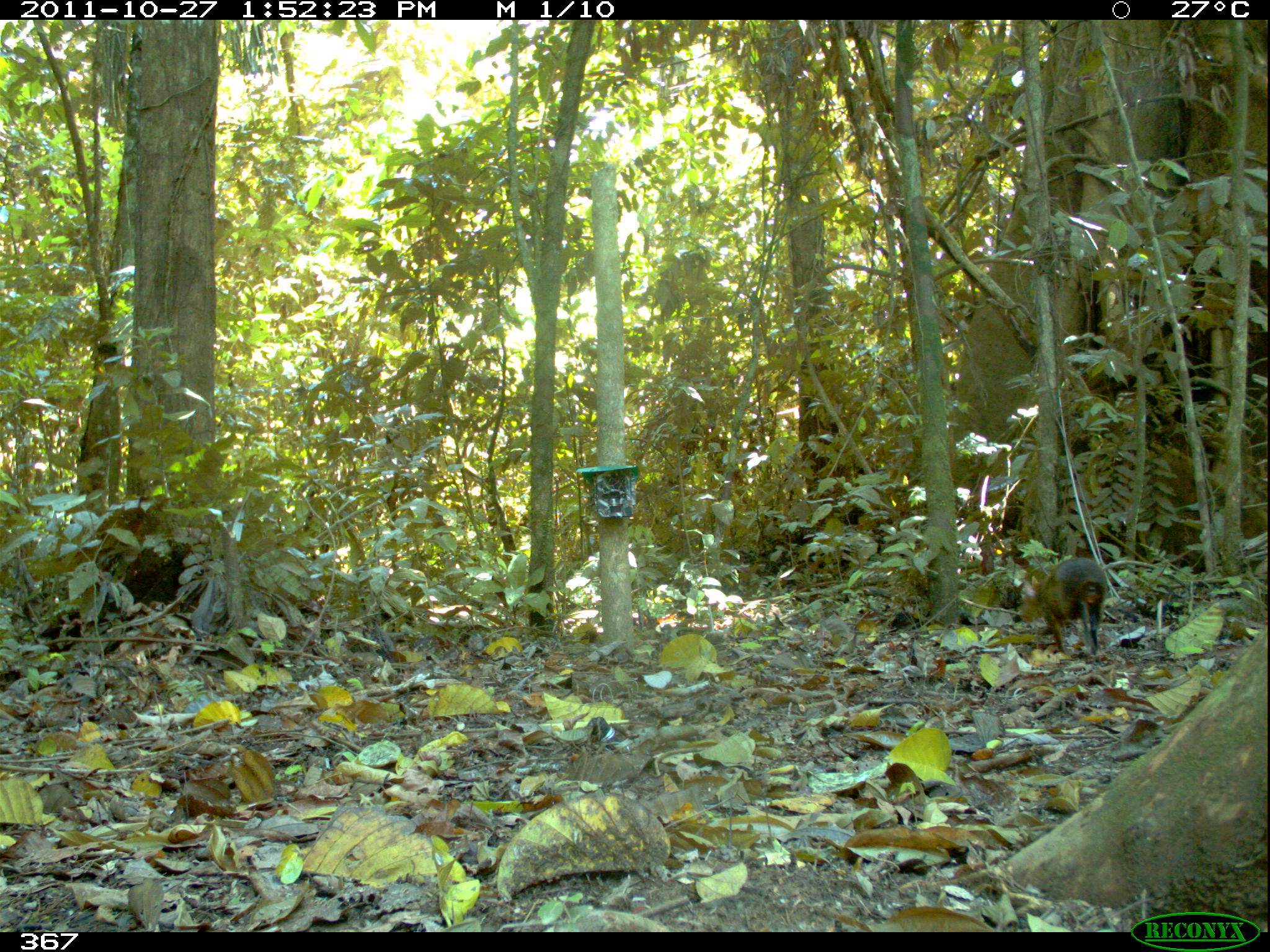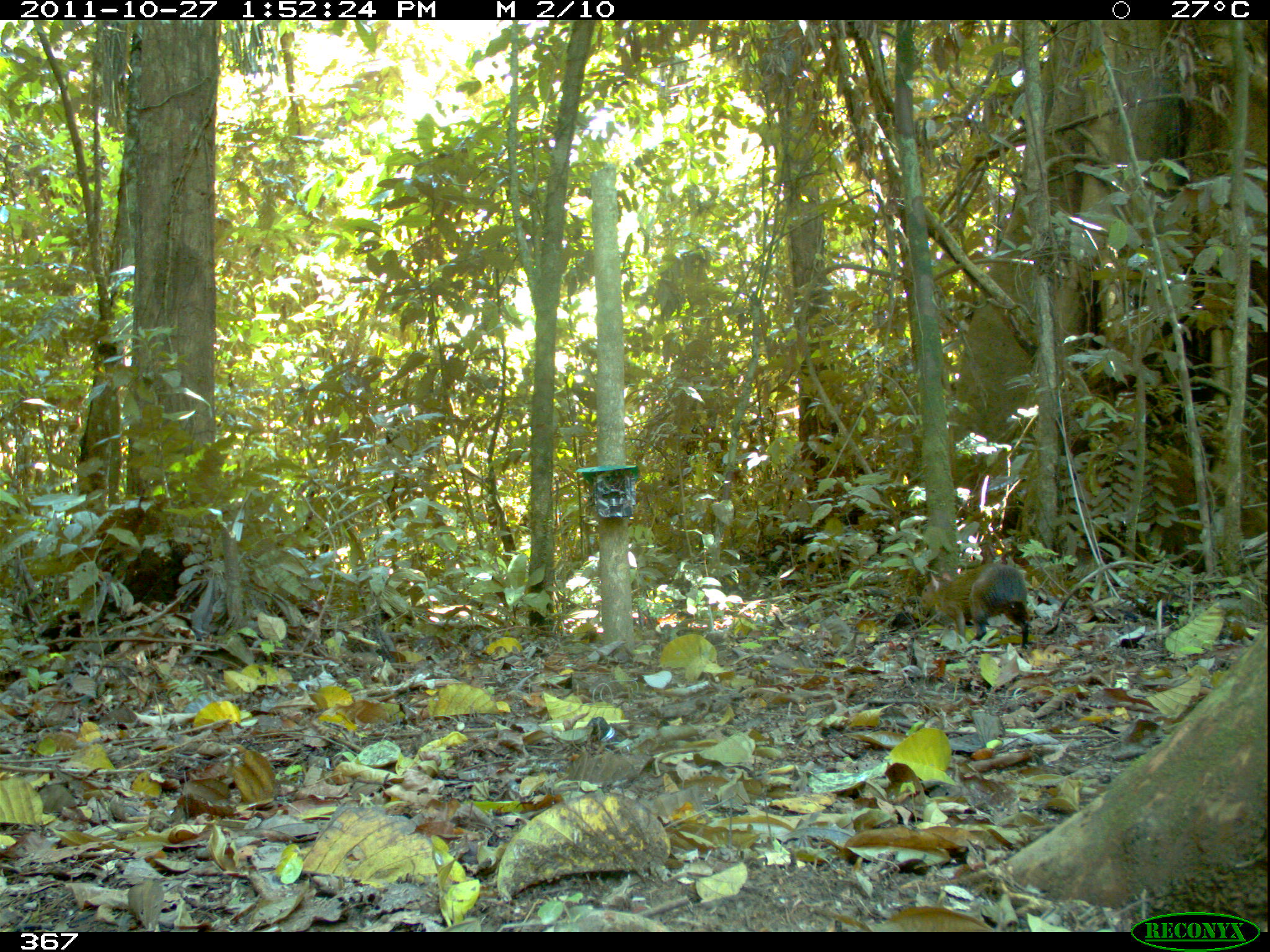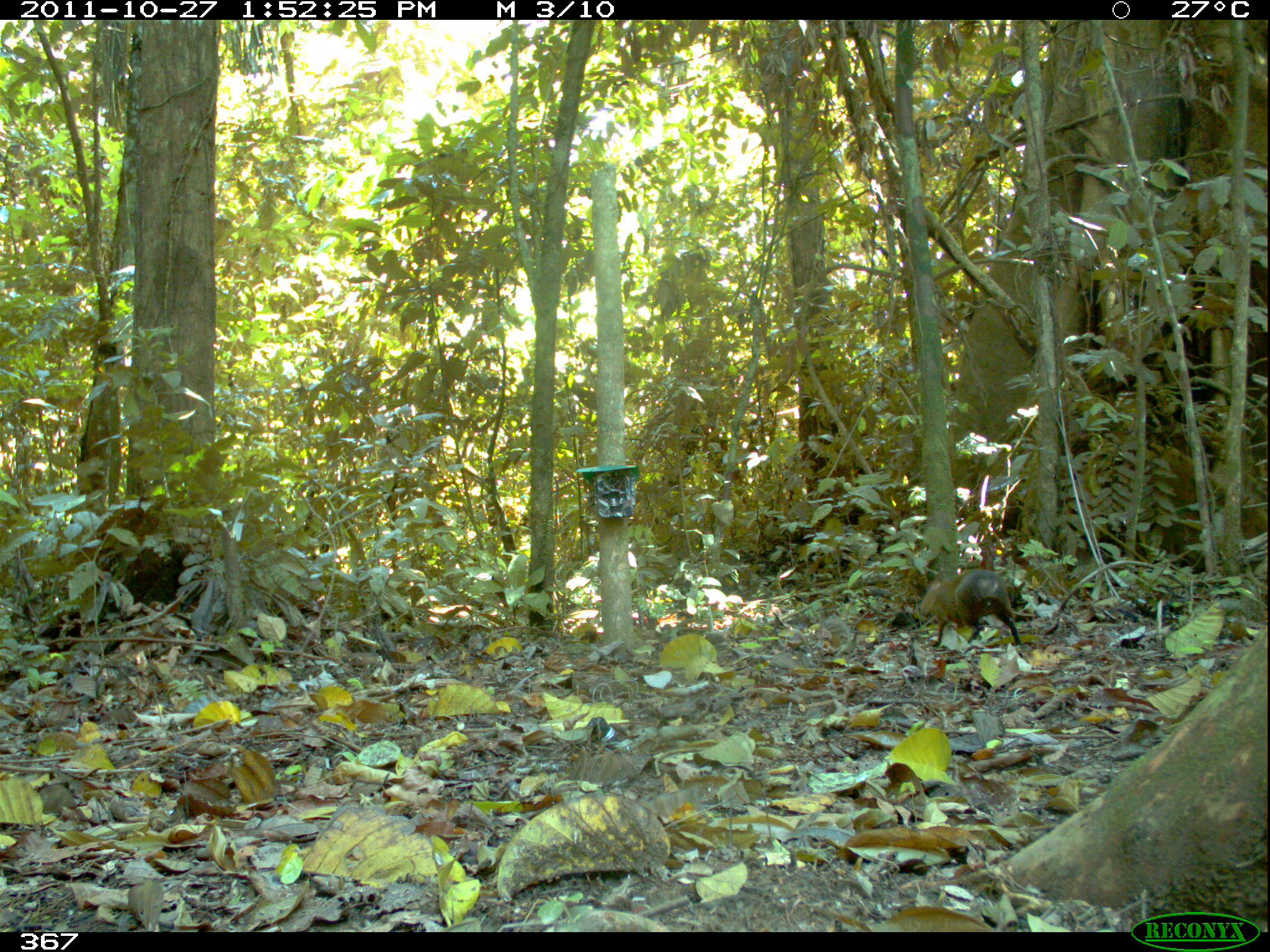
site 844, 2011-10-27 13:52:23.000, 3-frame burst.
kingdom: Animalia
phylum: Chordata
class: Mammalia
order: Rodentia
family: Dasyproctidae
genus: Dasyprocta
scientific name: Dasyprocta punctata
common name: central american agouti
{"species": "Dasyprocta punctata (central american agouti)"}